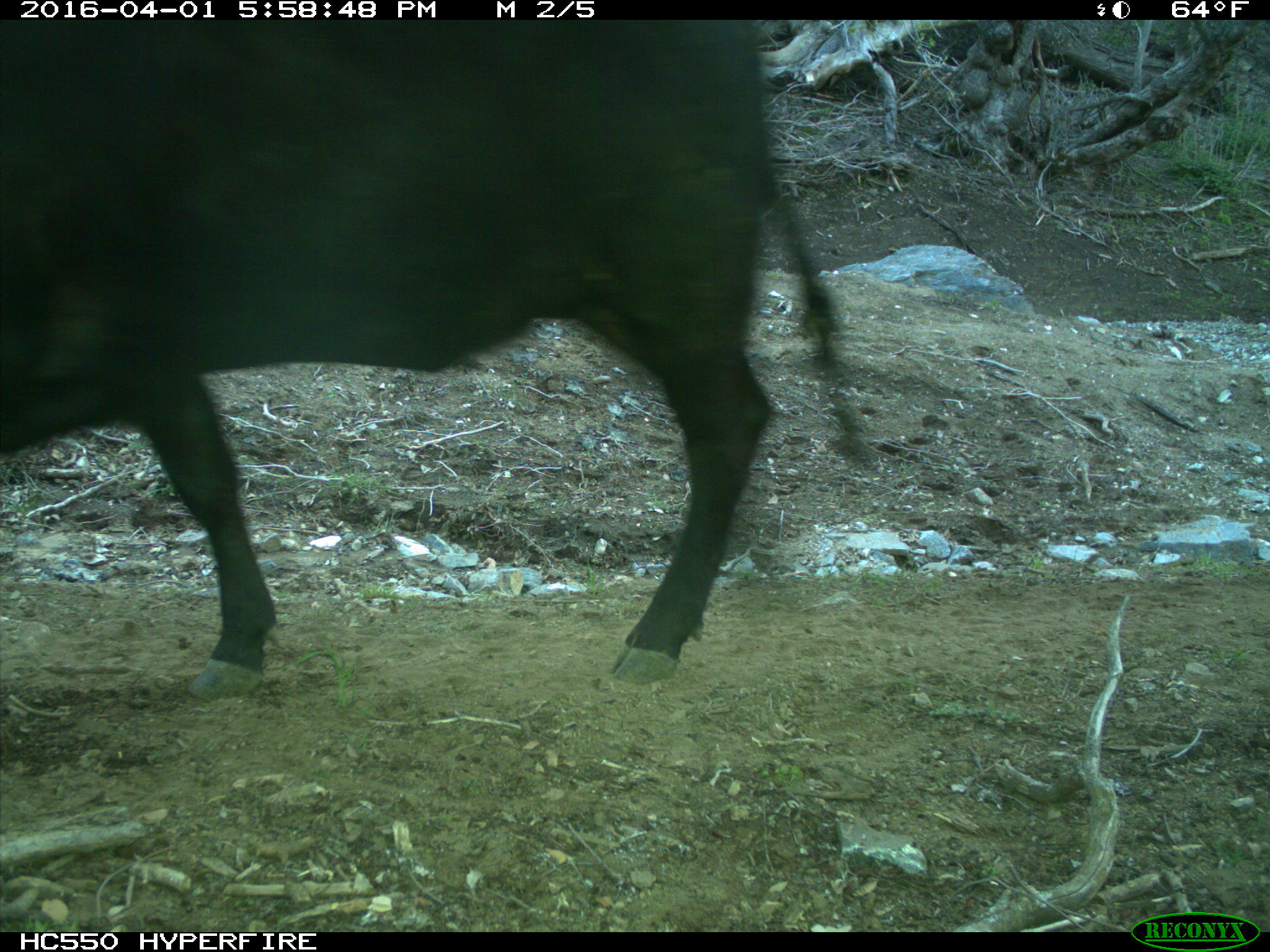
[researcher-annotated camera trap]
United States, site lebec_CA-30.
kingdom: Animalia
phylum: Chordata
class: Mammalia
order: Artiodactyla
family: Bovidae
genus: Bos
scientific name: Bos taurus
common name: domestic cow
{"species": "Bos taurus (domestic cow)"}